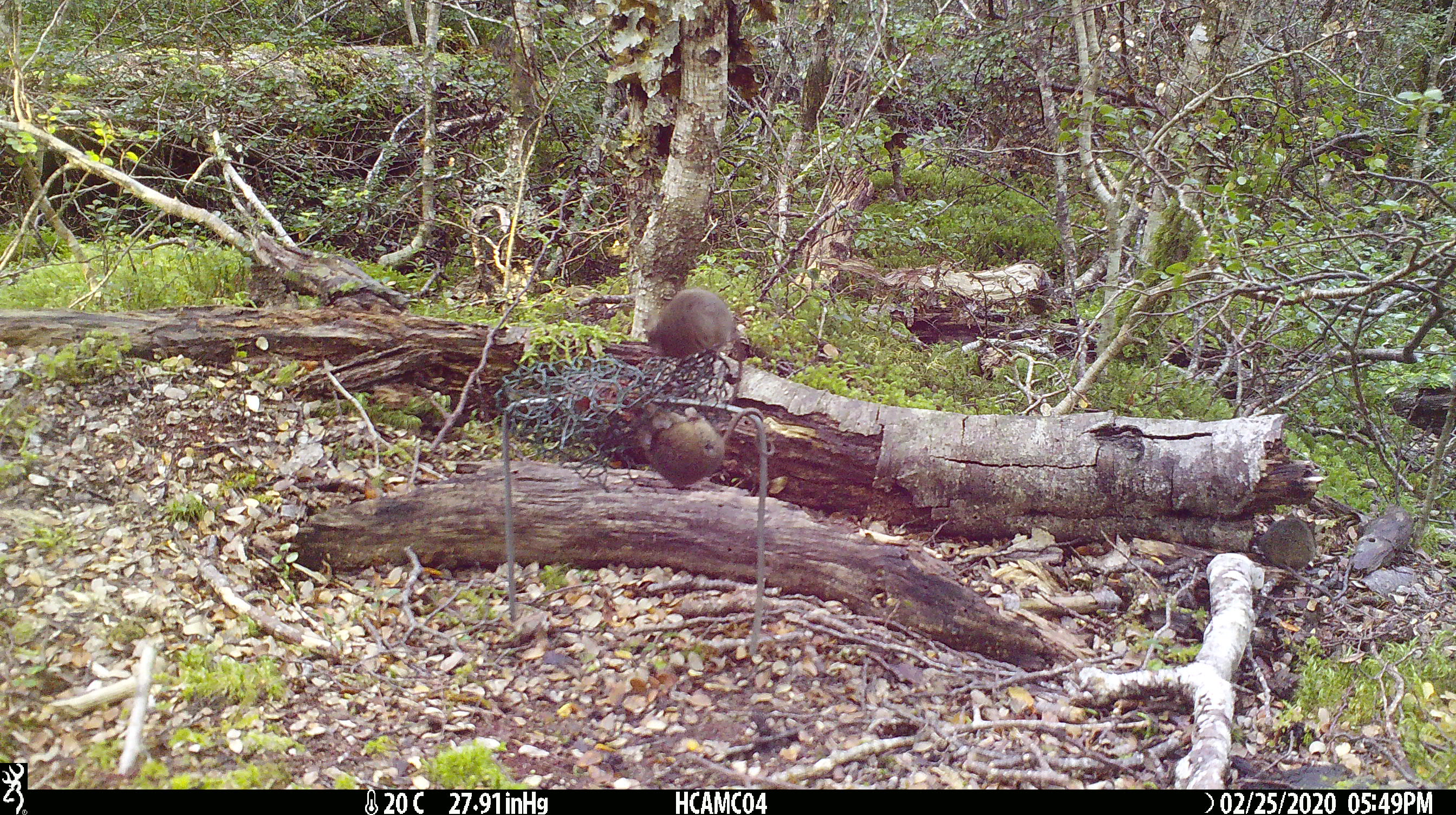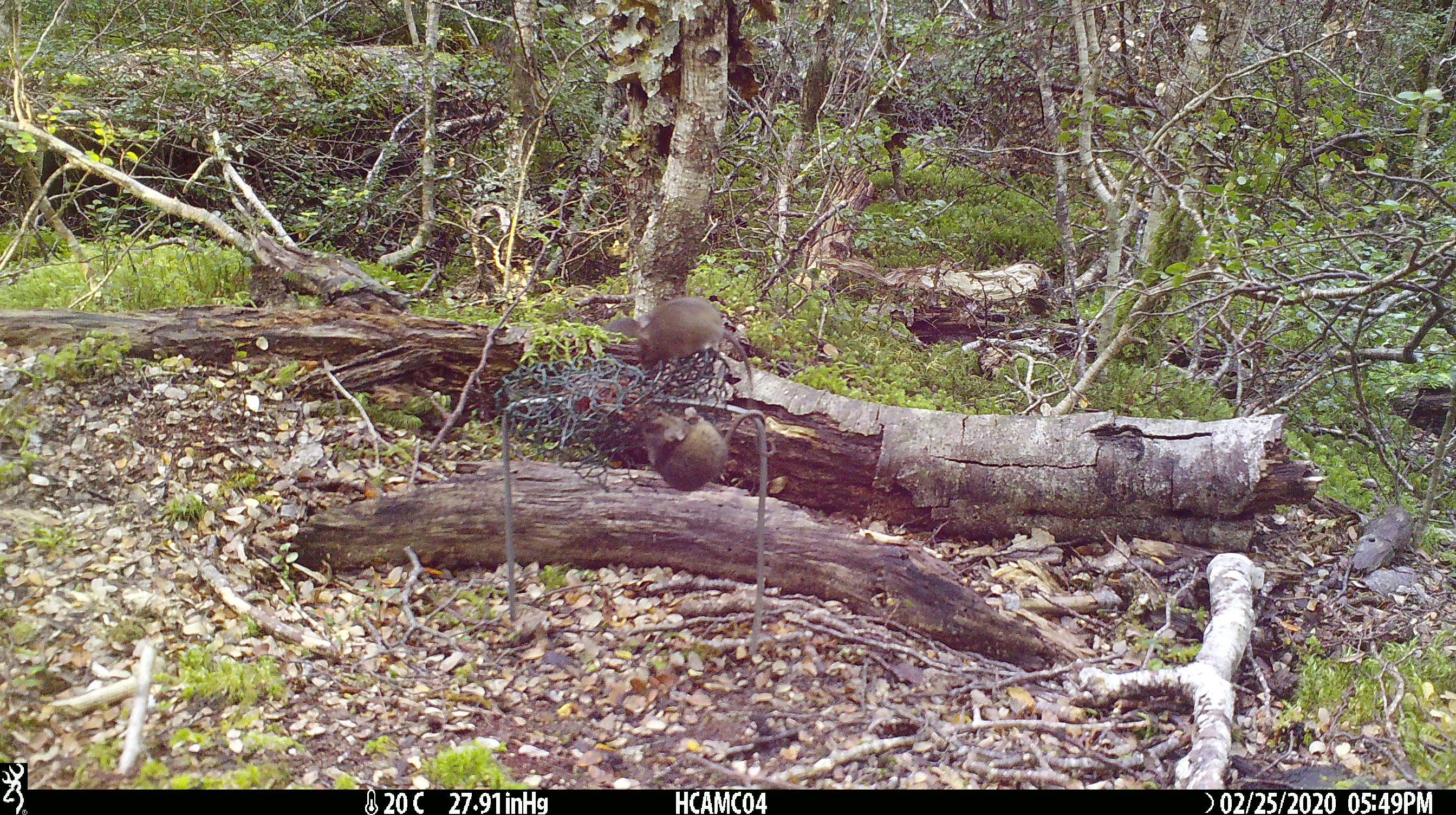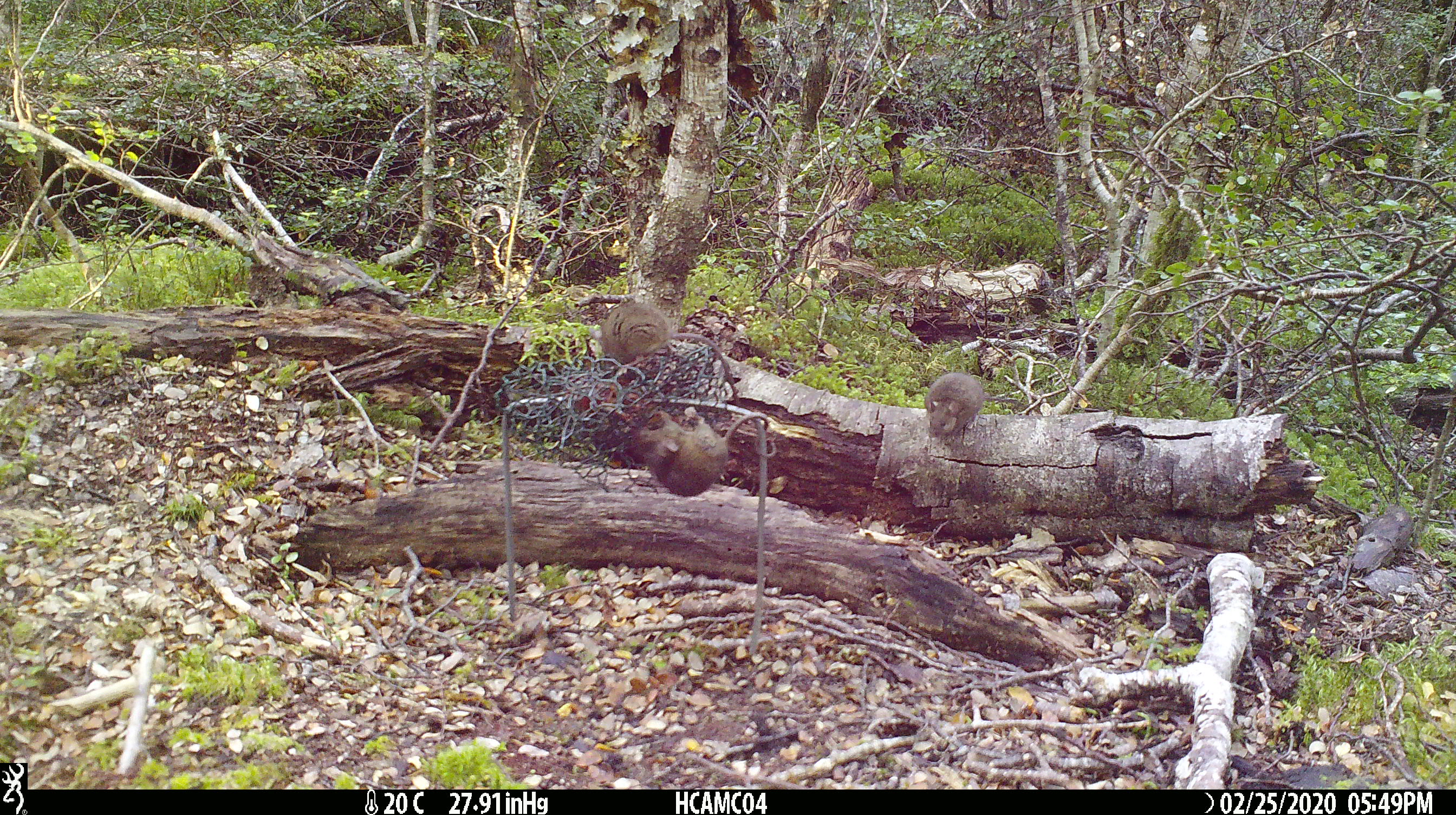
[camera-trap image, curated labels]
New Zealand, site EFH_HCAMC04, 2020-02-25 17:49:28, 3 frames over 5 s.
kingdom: Animalia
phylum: Chordata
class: Mammalia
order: Rodentia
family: Muridae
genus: Mus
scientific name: Mus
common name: mouse